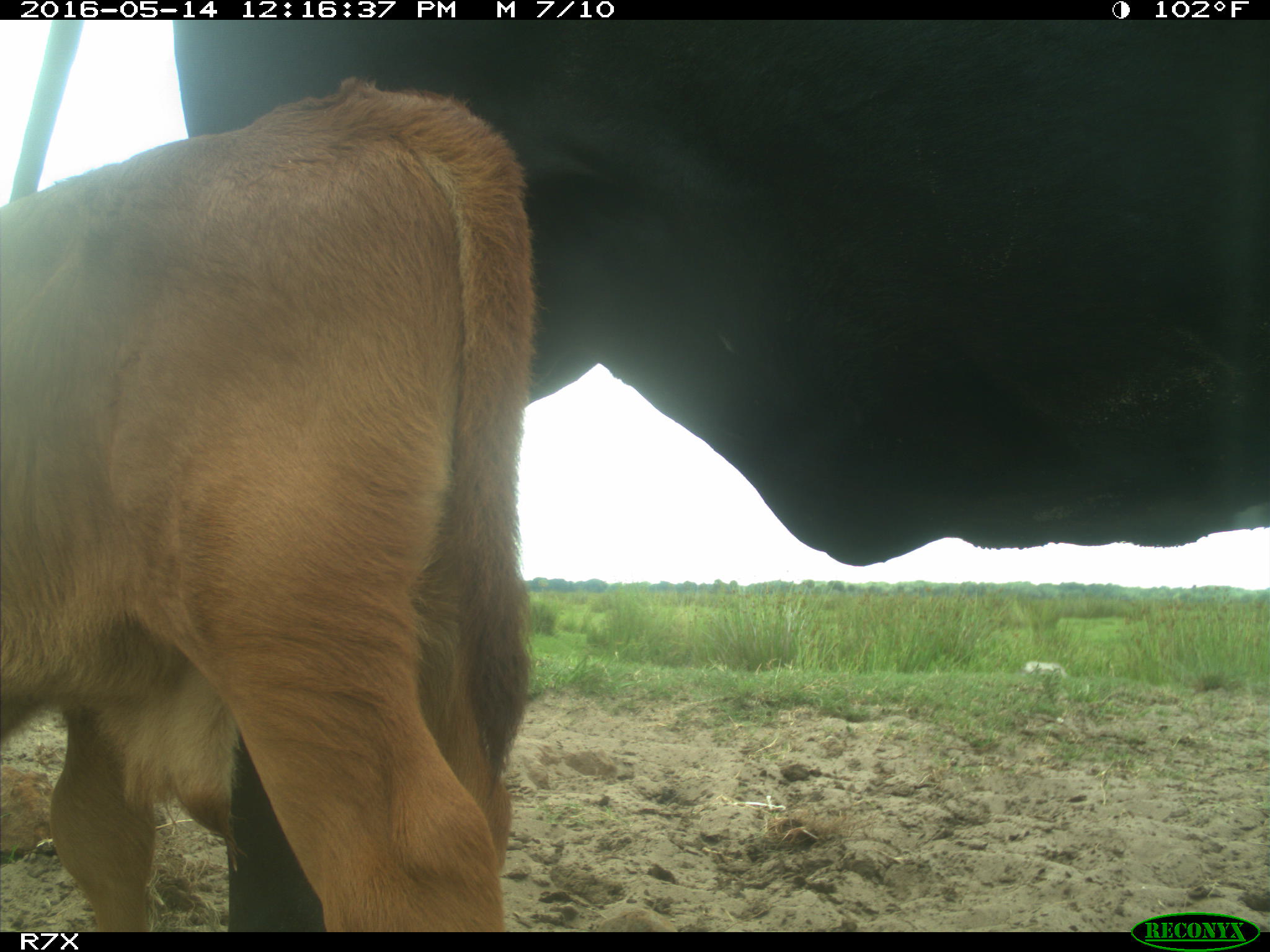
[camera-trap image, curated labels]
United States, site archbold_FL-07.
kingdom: Animalia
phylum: Chordata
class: Mammalia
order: Artiodactyla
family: Bovidae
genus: Bos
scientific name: Bos taurus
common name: domestic cow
Bos taurus (domestic cow).